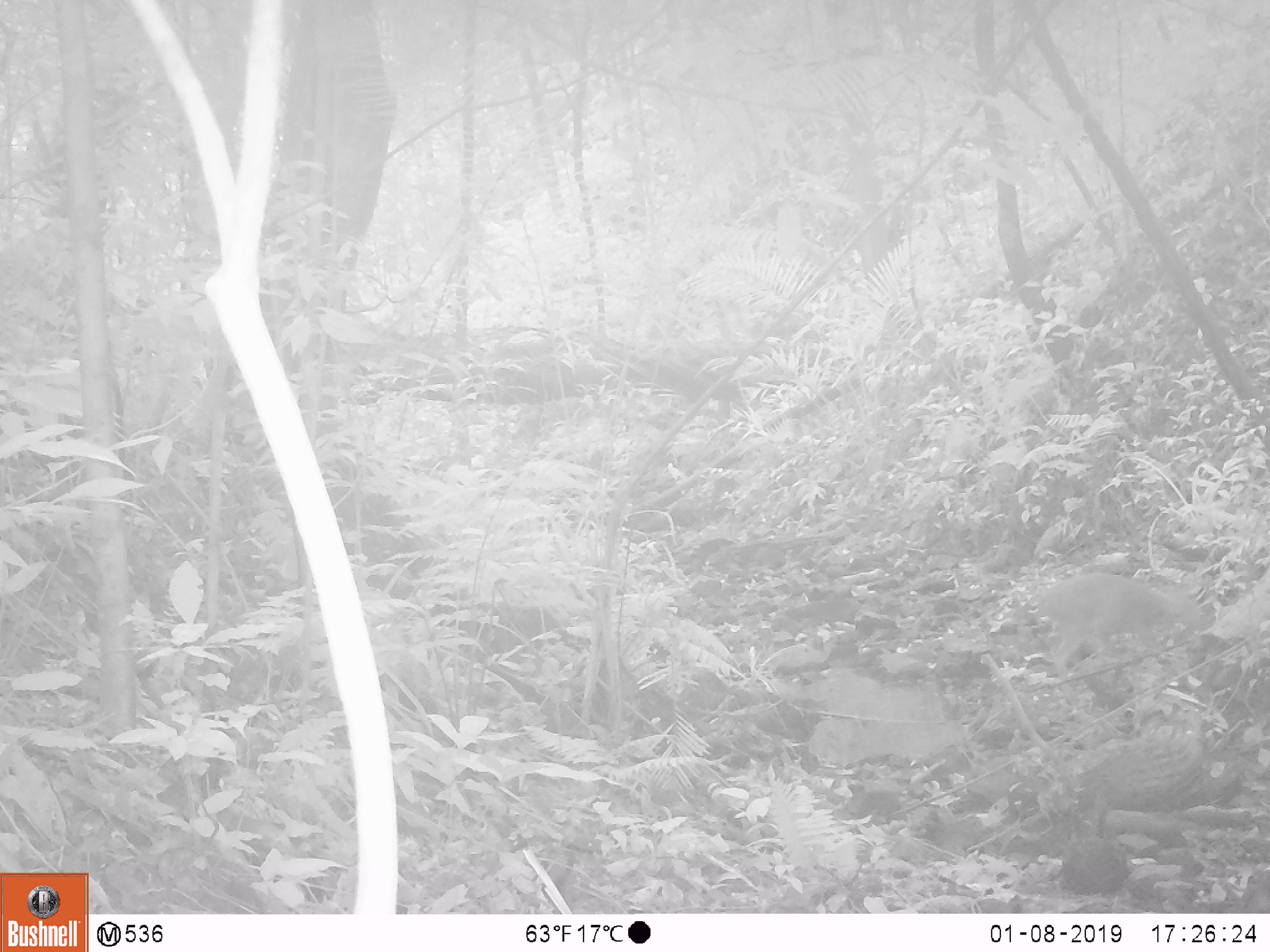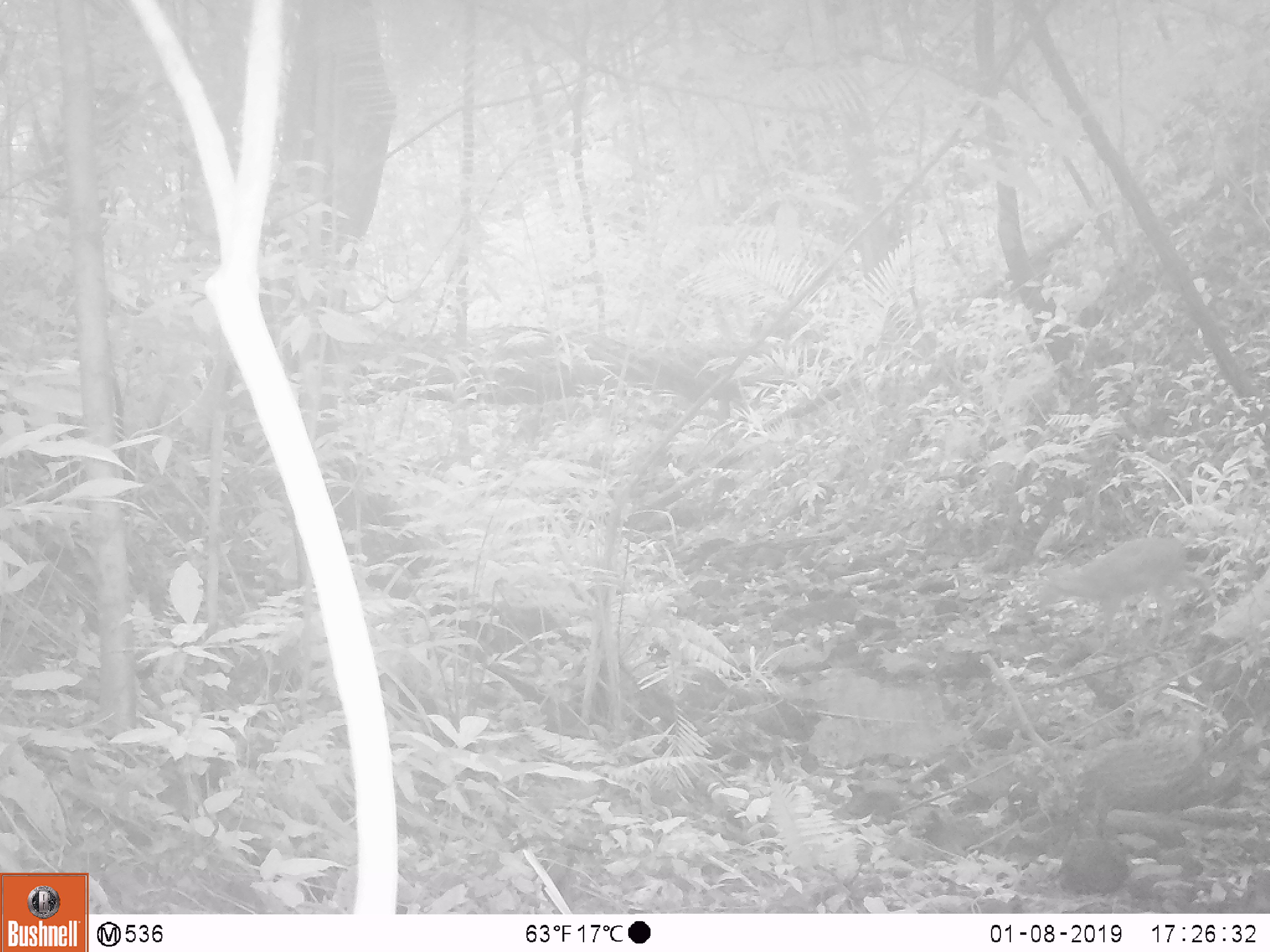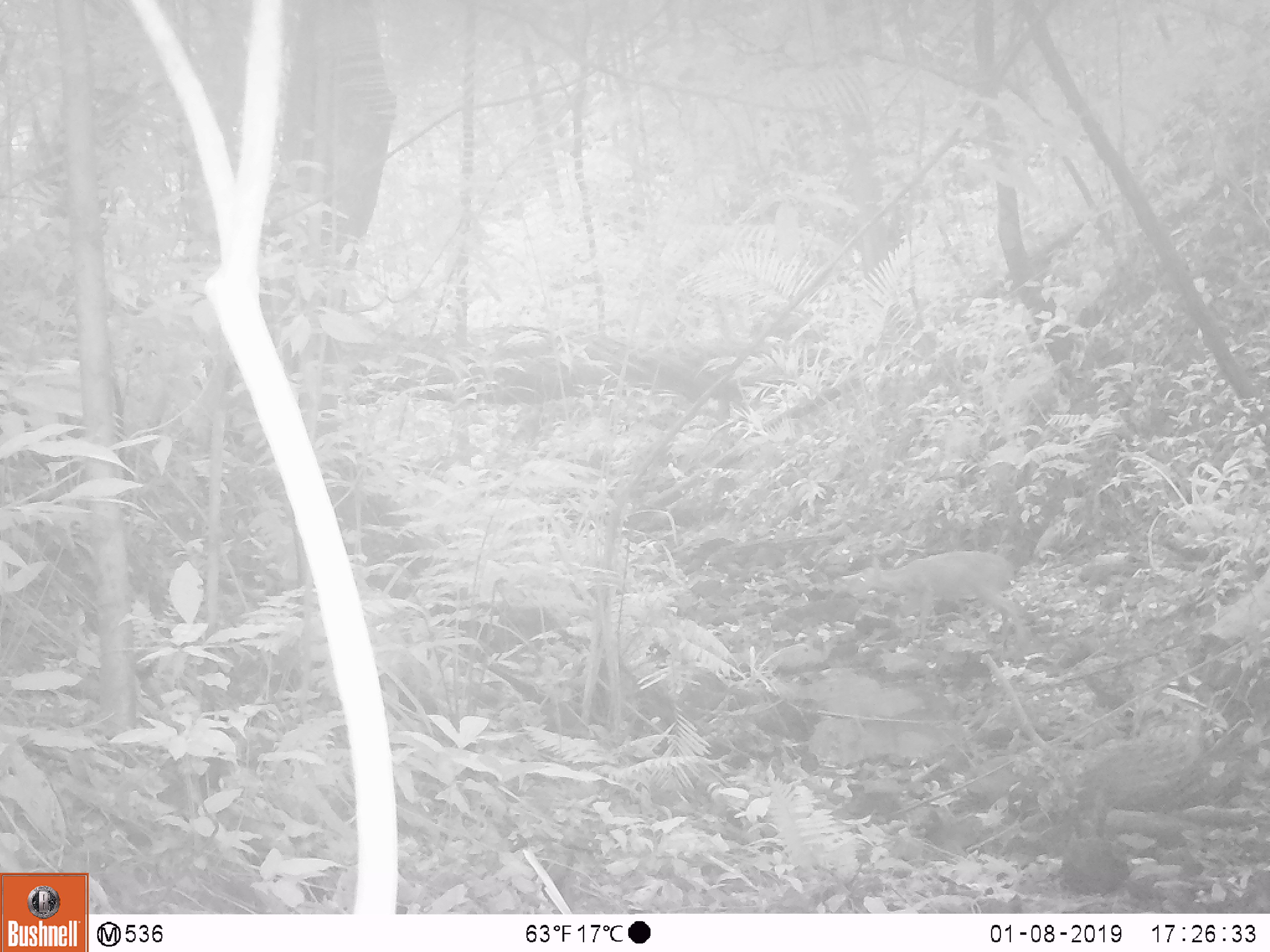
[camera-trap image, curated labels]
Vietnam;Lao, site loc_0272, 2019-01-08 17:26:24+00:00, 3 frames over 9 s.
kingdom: Animalia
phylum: Chordata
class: Mammalia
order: Artiodactyla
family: Cervidae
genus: Muntiacus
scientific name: Muntiacus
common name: muntjacs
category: unidentified muntjac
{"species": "unidentified muntjac (muntjacs) (Muntiacus)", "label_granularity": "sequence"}